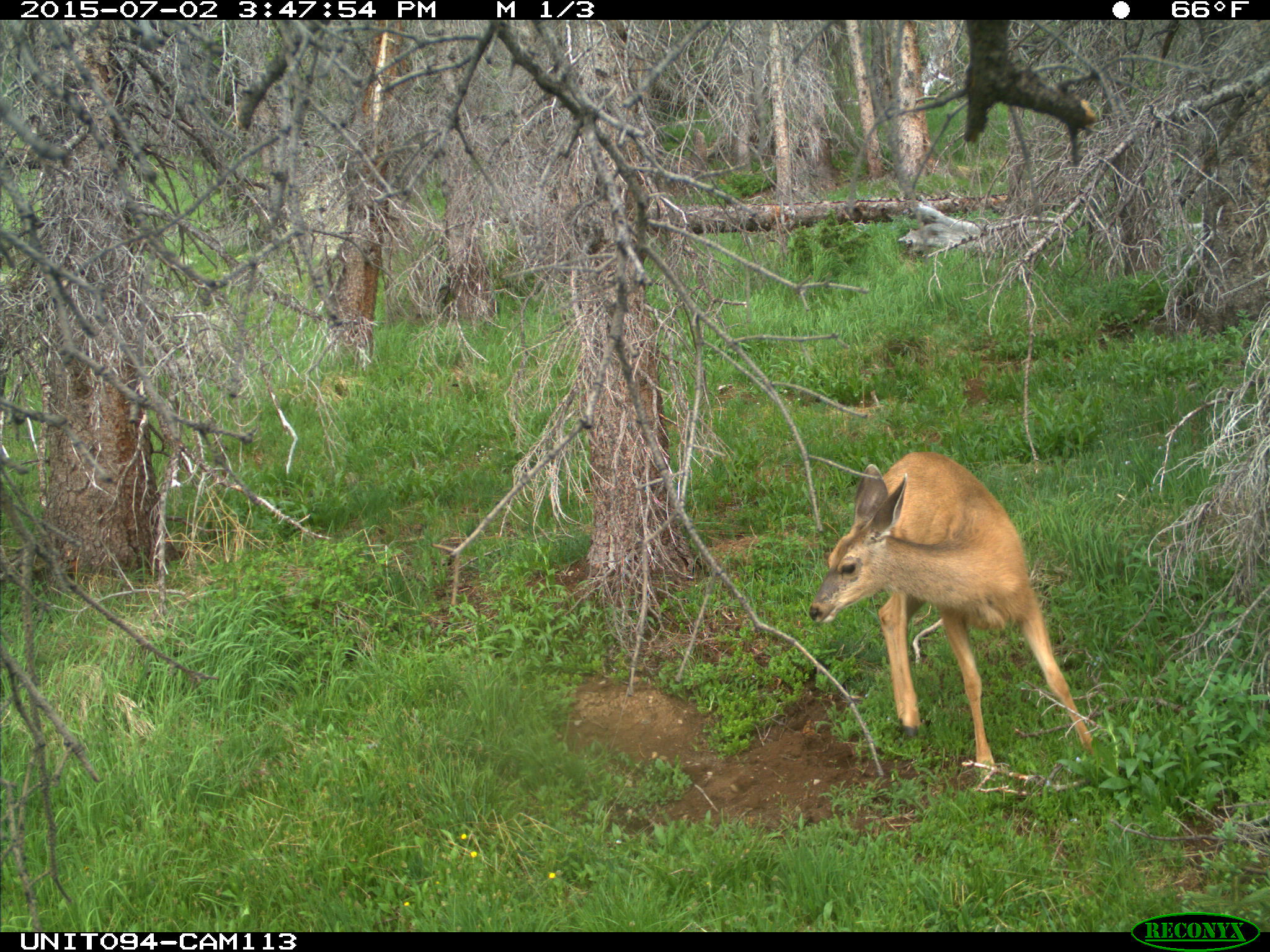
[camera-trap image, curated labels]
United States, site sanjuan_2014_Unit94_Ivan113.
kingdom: Animalia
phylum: Chordata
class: Mammalia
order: Artiodactyla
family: Cervidae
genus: Odocoileus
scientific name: Odocoileus hemionus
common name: mule deer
Odocoileus hemionus (mule deer).